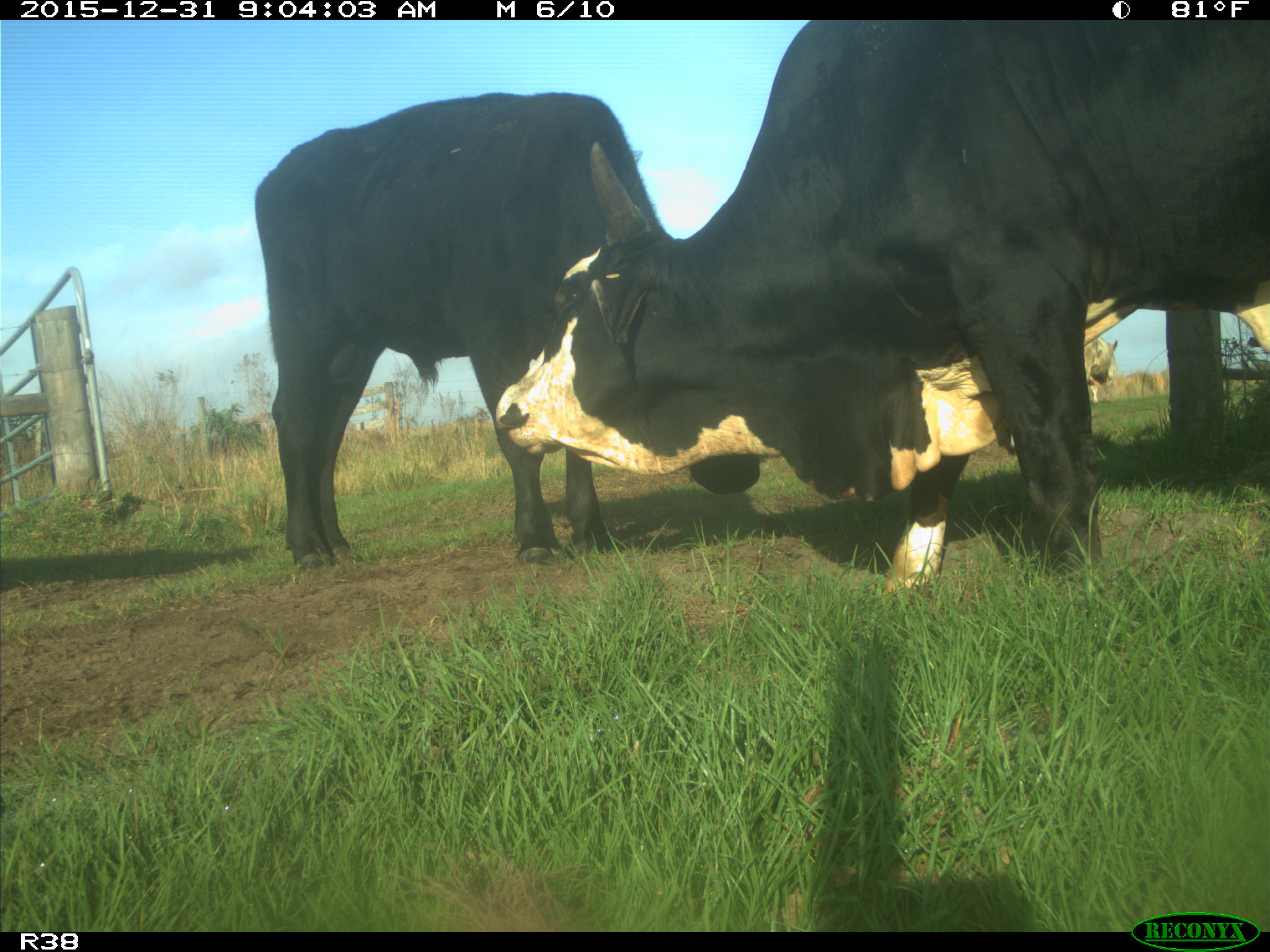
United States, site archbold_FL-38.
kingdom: Animalia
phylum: Chordata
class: Mammalia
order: Artiodactyla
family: Bovidae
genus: Bos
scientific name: Bos taurus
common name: domestic cow